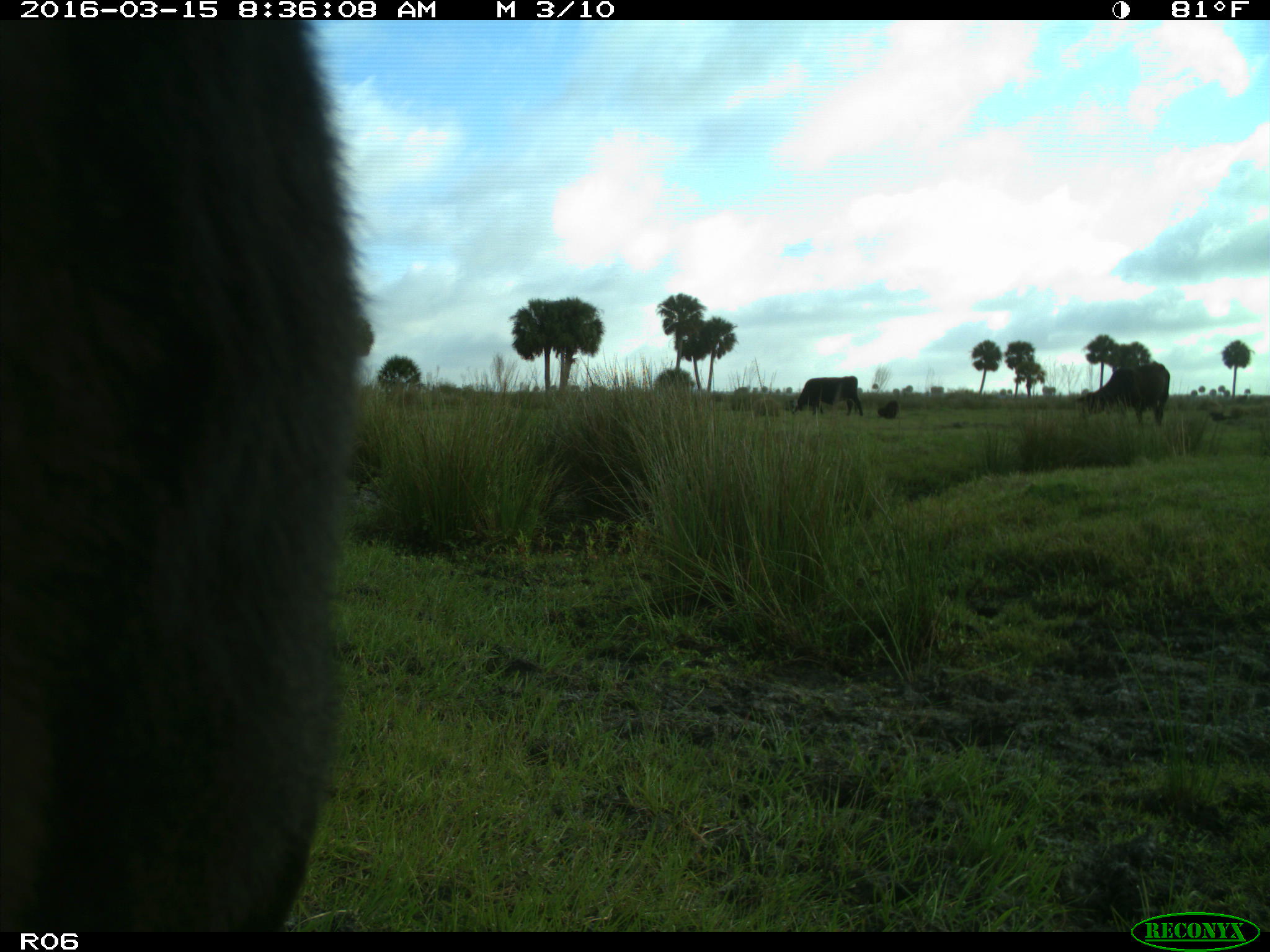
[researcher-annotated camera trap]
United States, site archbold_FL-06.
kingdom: Animalia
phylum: Chordata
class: Mammalia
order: Artiodactyla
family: Bovidae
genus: Bos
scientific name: Bos taurus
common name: domestic cow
Bos taurus (domestic cow).